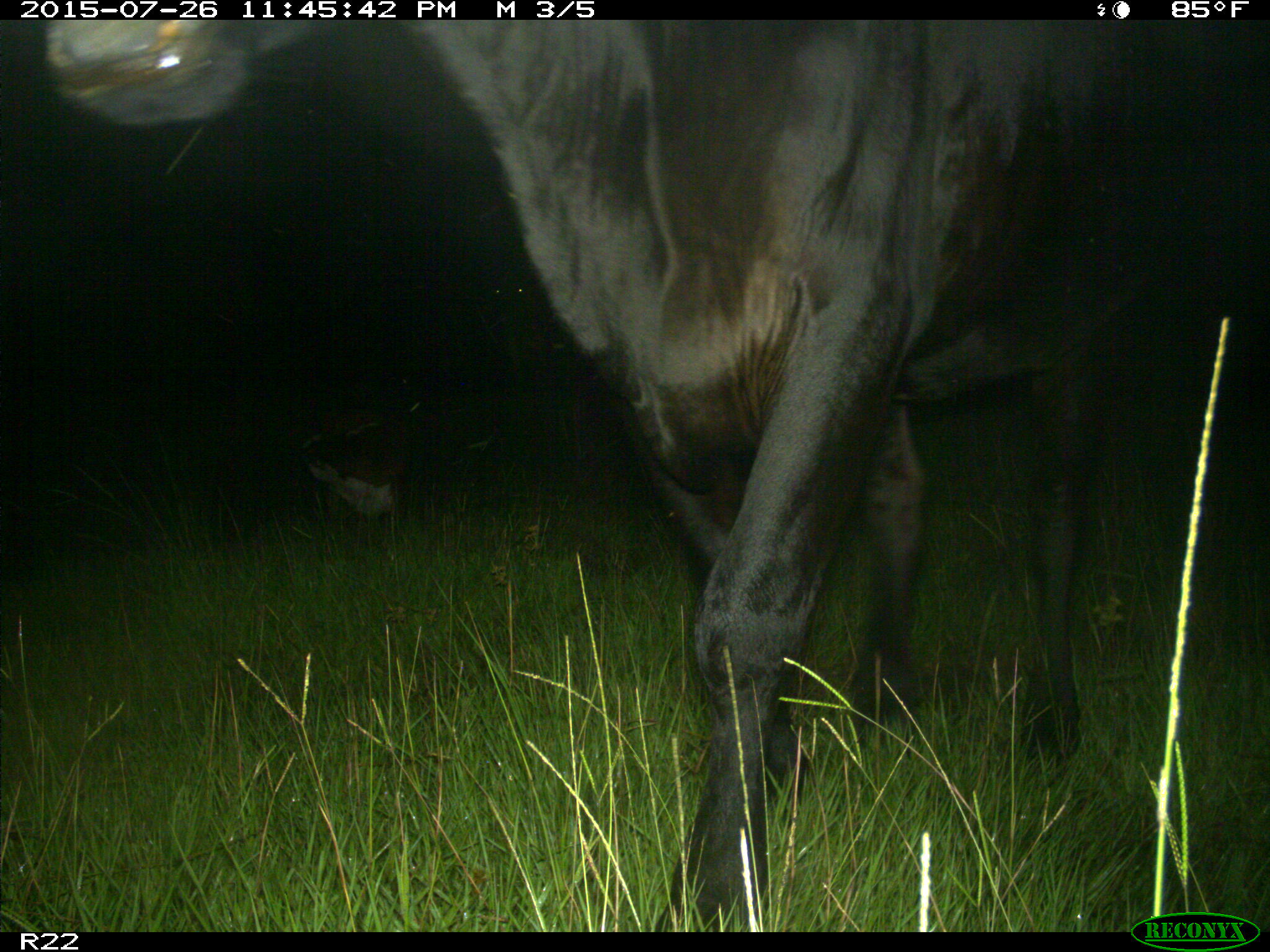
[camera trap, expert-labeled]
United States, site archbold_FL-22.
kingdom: Animalia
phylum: Chordata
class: Mammalia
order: Artiodactyla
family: Bovidae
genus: Bos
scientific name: Bos taurus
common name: domestic cow